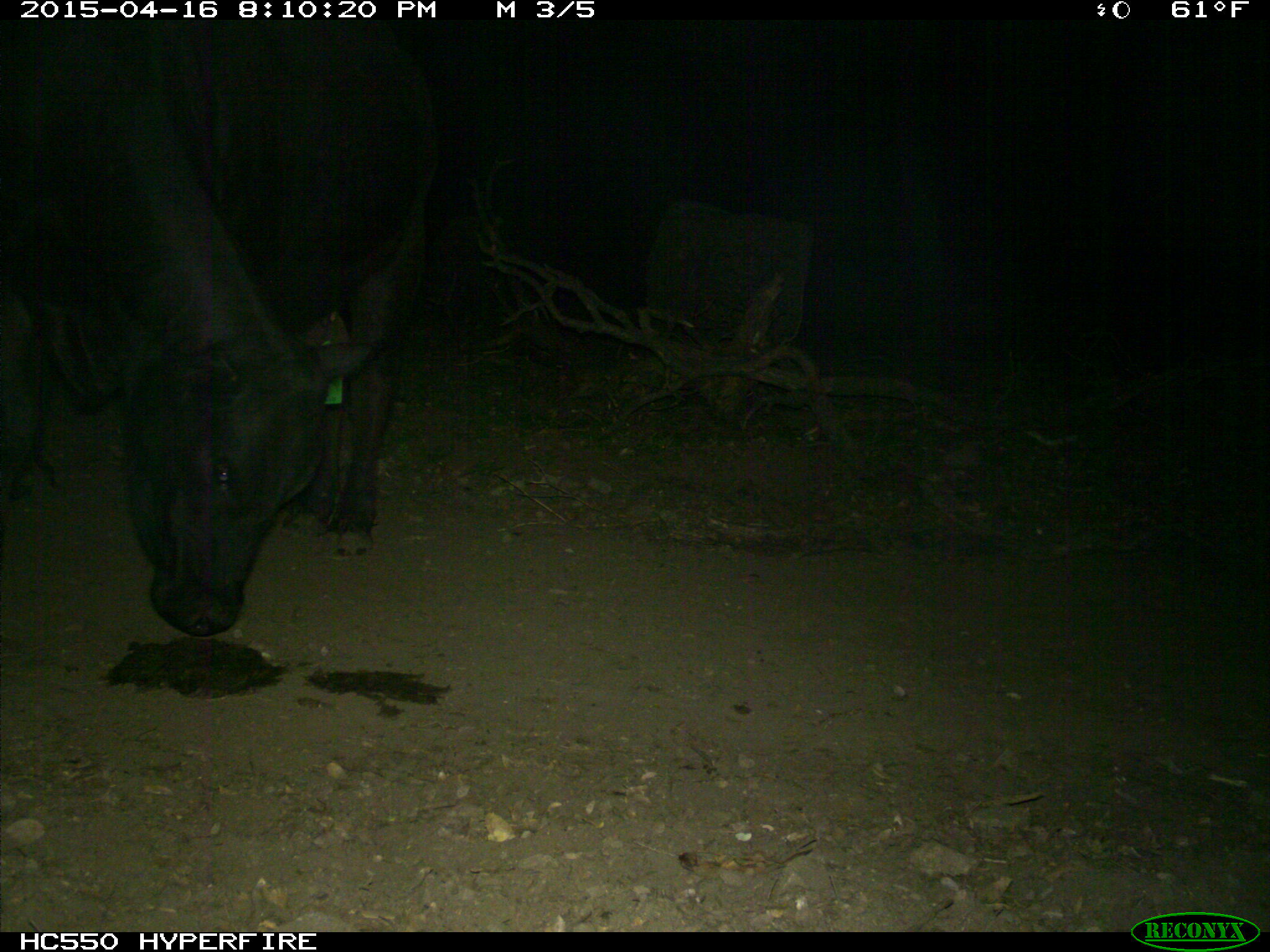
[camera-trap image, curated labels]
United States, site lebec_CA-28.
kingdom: Animalia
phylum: Chordata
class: Mammalia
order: Artiodactyla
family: Bovidae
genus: Bos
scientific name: Bos taurus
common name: domestic cow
Bos taurus (domestic cow).